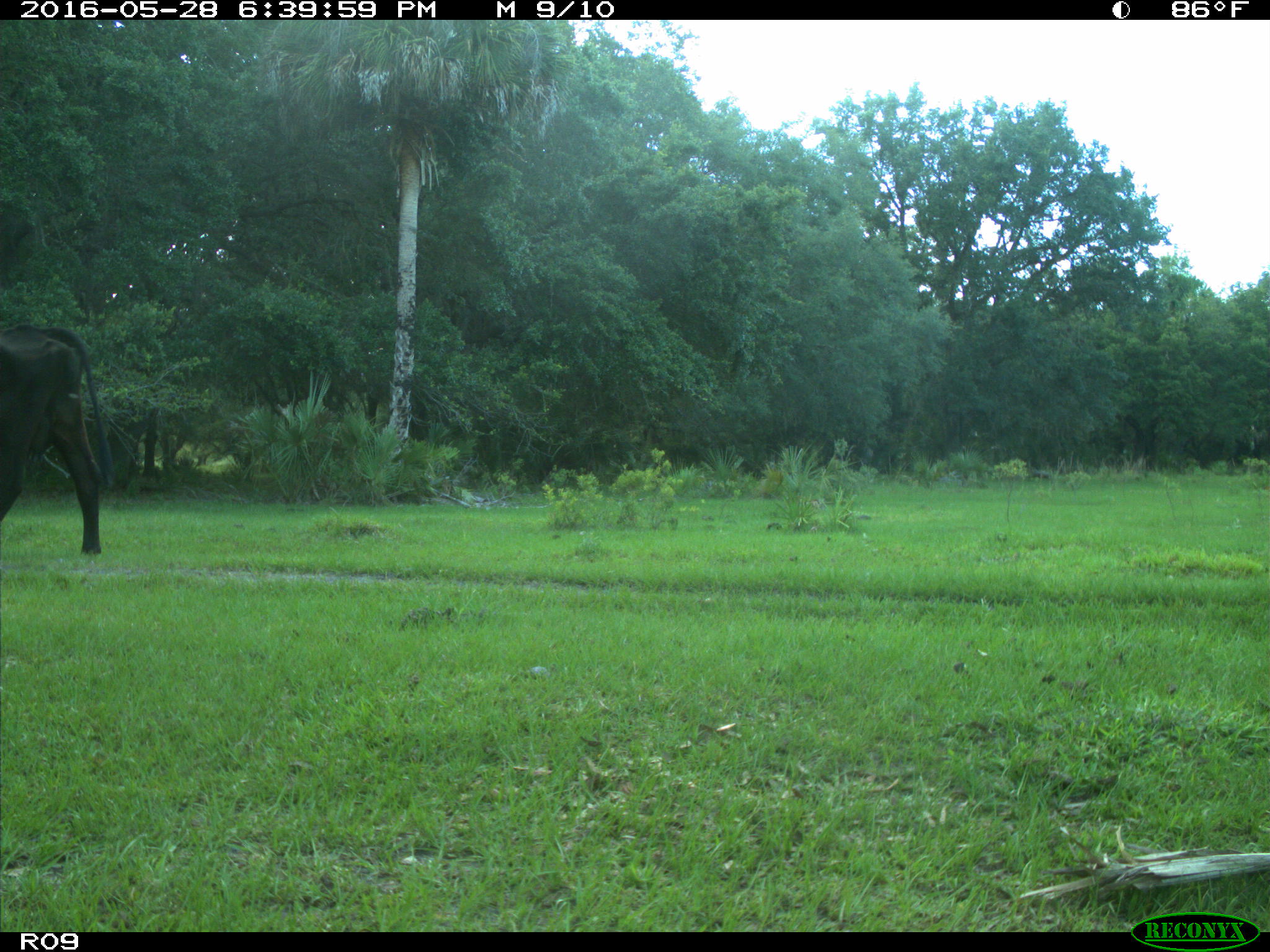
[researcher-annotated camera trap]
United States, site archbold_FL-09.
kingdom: Animalia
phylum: Chordata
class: Mammalia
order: Artiodactyla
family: Bovidae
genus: Bos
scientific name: Bos taurus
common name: domestic cow